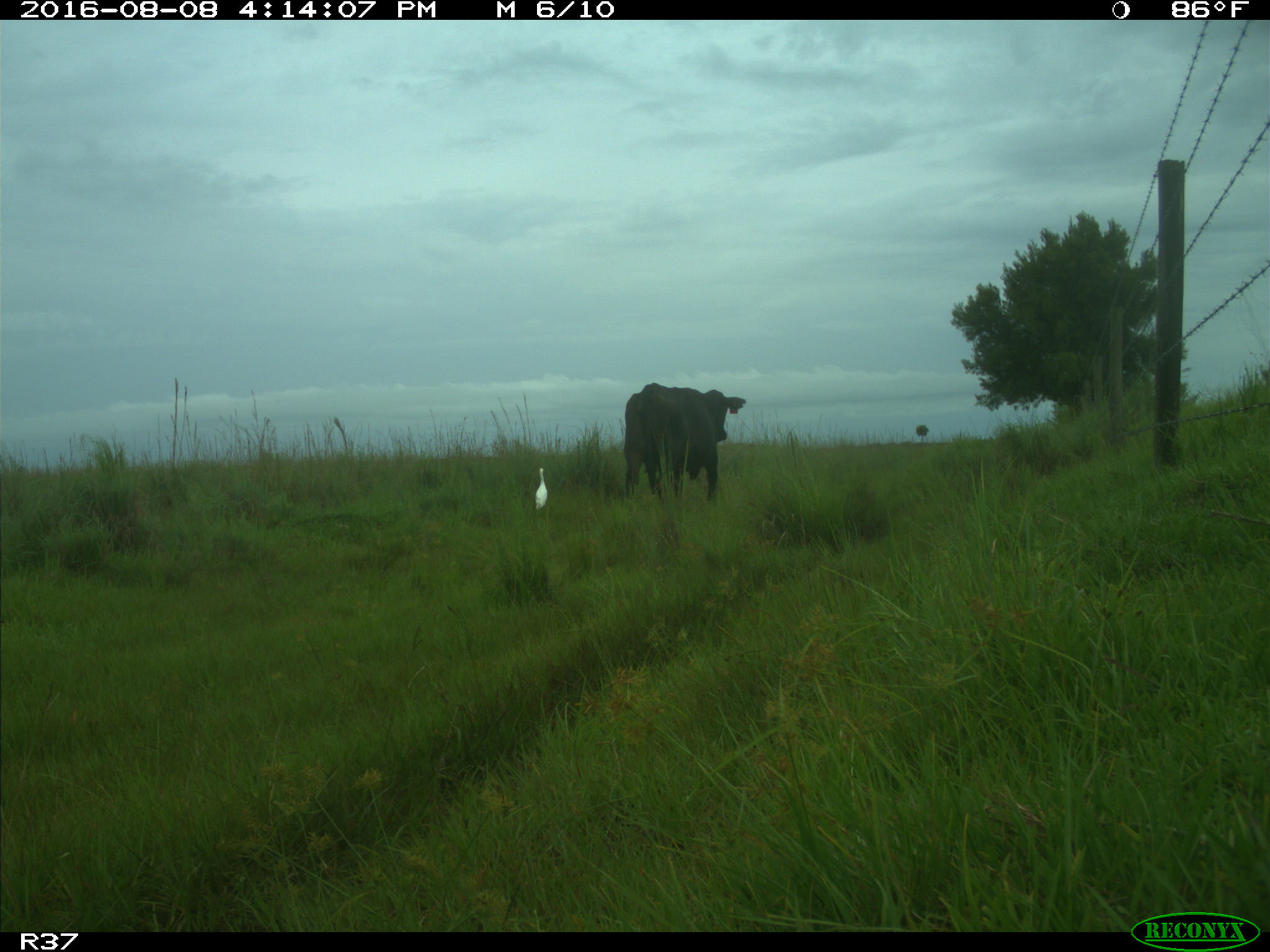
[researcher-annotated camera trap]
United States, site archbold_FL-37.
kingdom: Animalia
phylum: Chordata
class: Mammalia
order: Artiodactyla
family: Bovidae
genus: Bos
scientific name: Bos taurus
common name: domestic cow